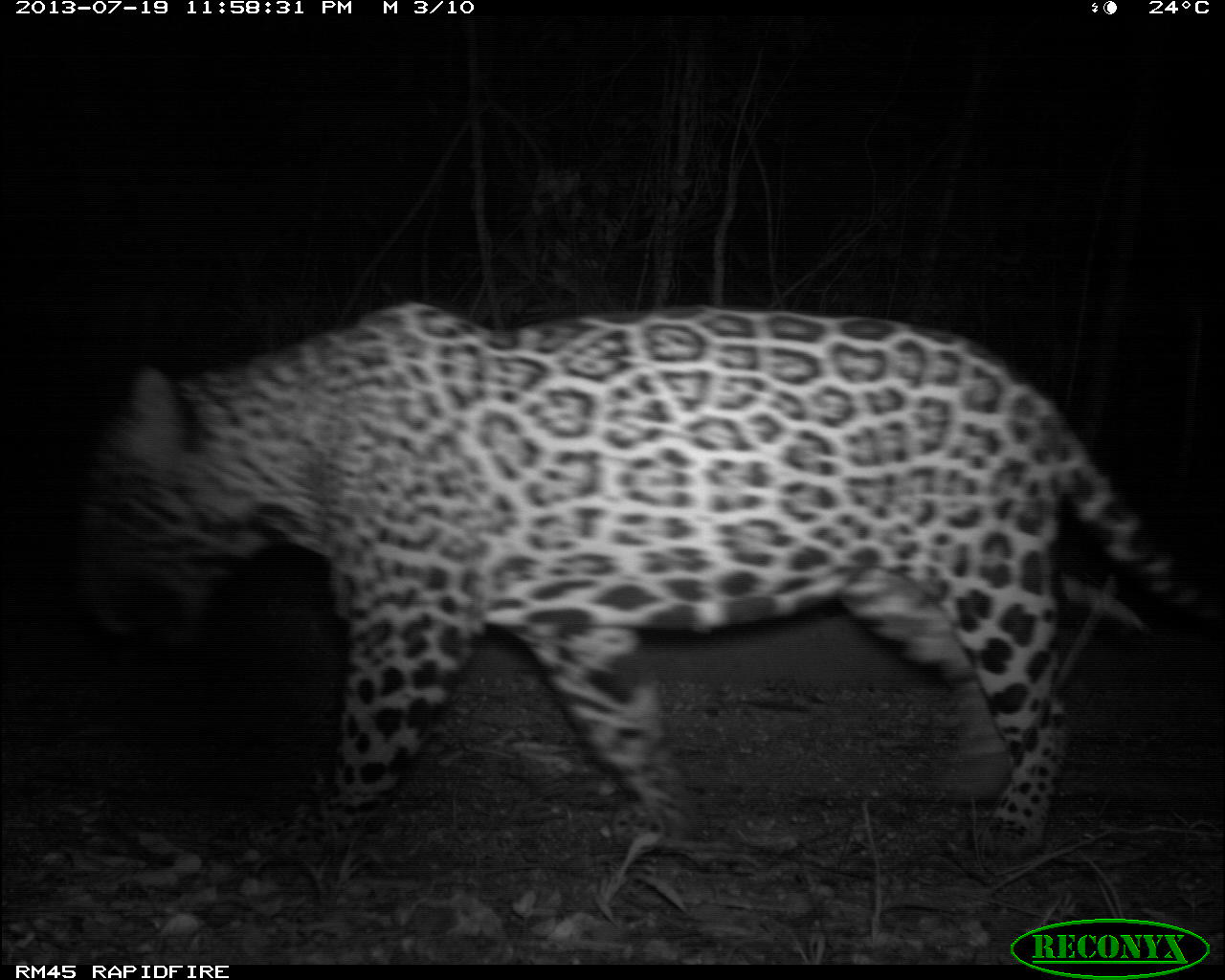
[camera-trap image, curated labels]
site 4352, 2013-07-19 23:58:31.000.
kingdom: Animalia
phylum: Chordata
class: Mammalia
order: Carnivora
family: Felidae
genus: Panthera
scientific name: Panthera onca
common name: jaguar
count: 1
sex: male